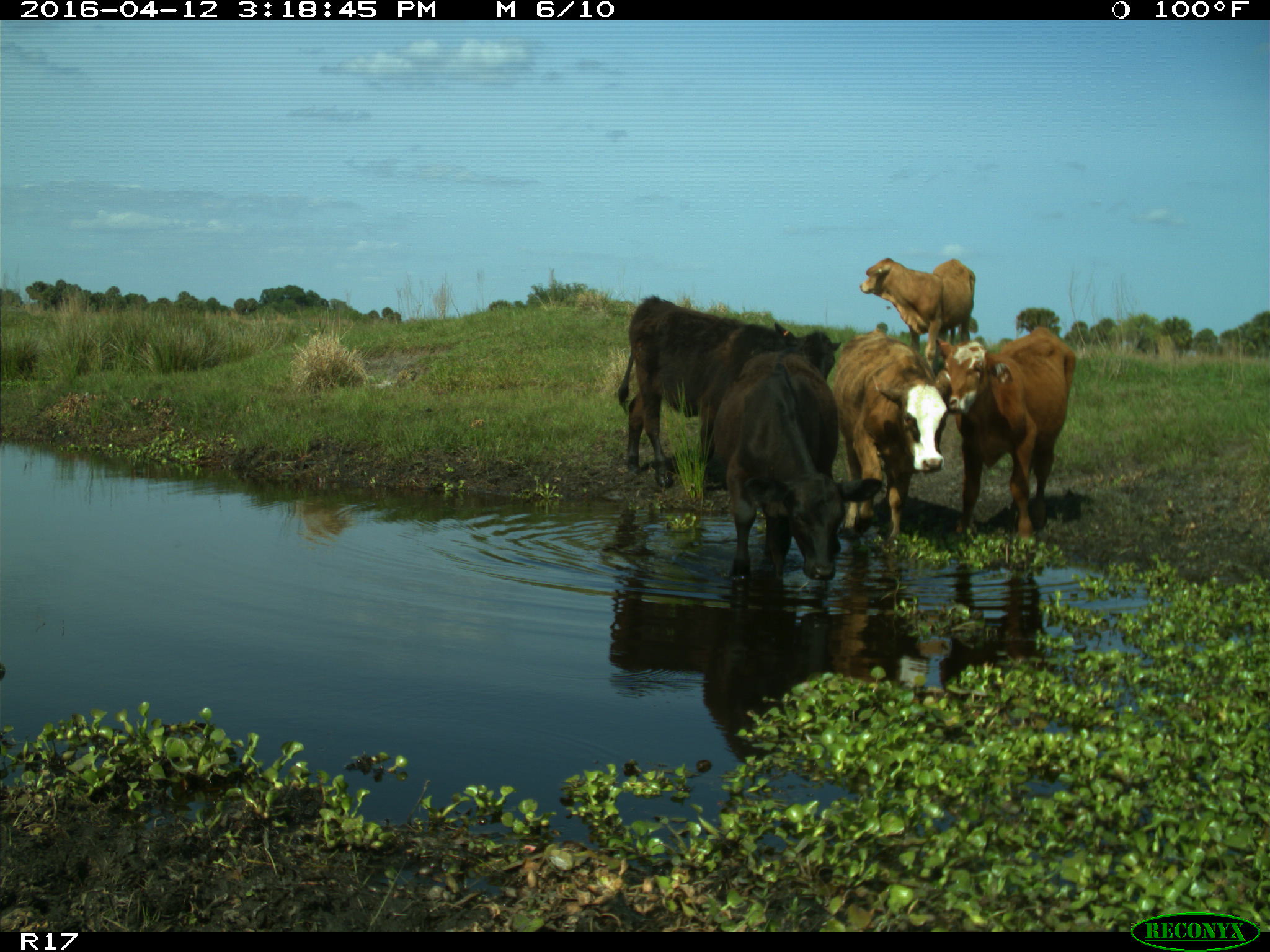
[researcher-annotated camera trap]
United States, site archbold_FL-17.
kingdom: Animalia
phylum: Chordata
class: Mammalia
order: Artiodactyla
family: Bovidae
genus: Bos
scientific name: Bos taurus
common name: domestic cow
Bos taurus (domestic cow).